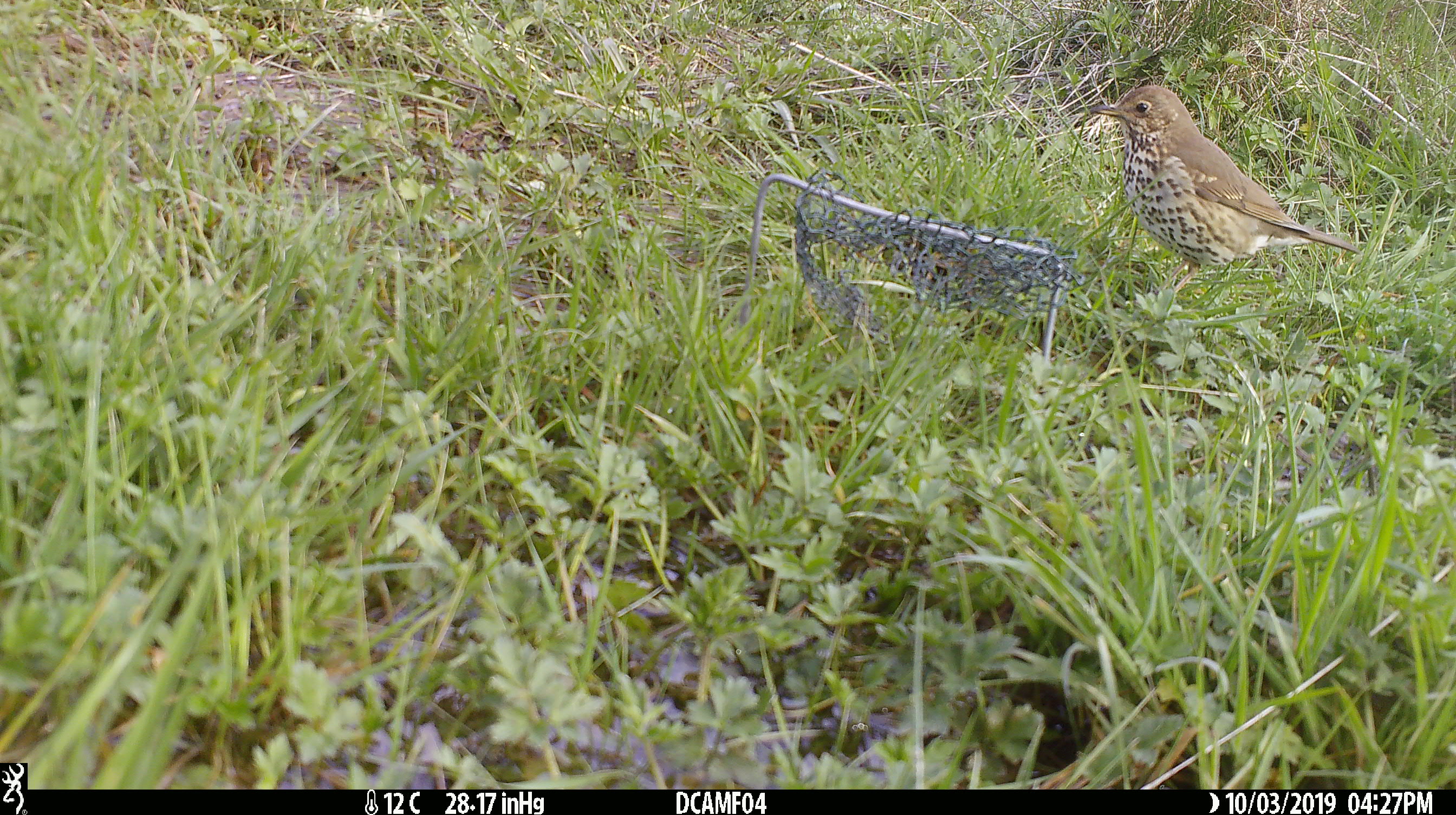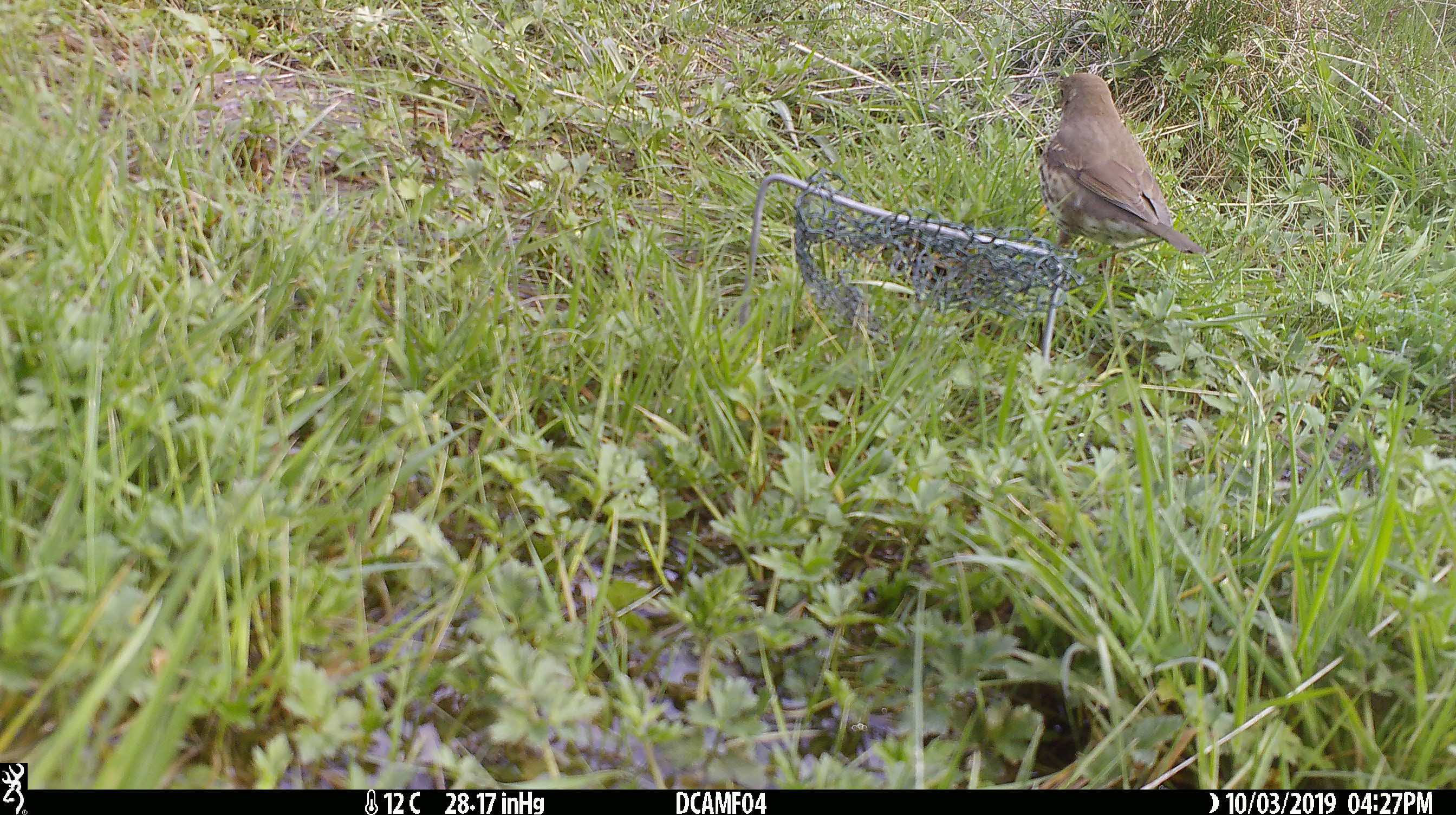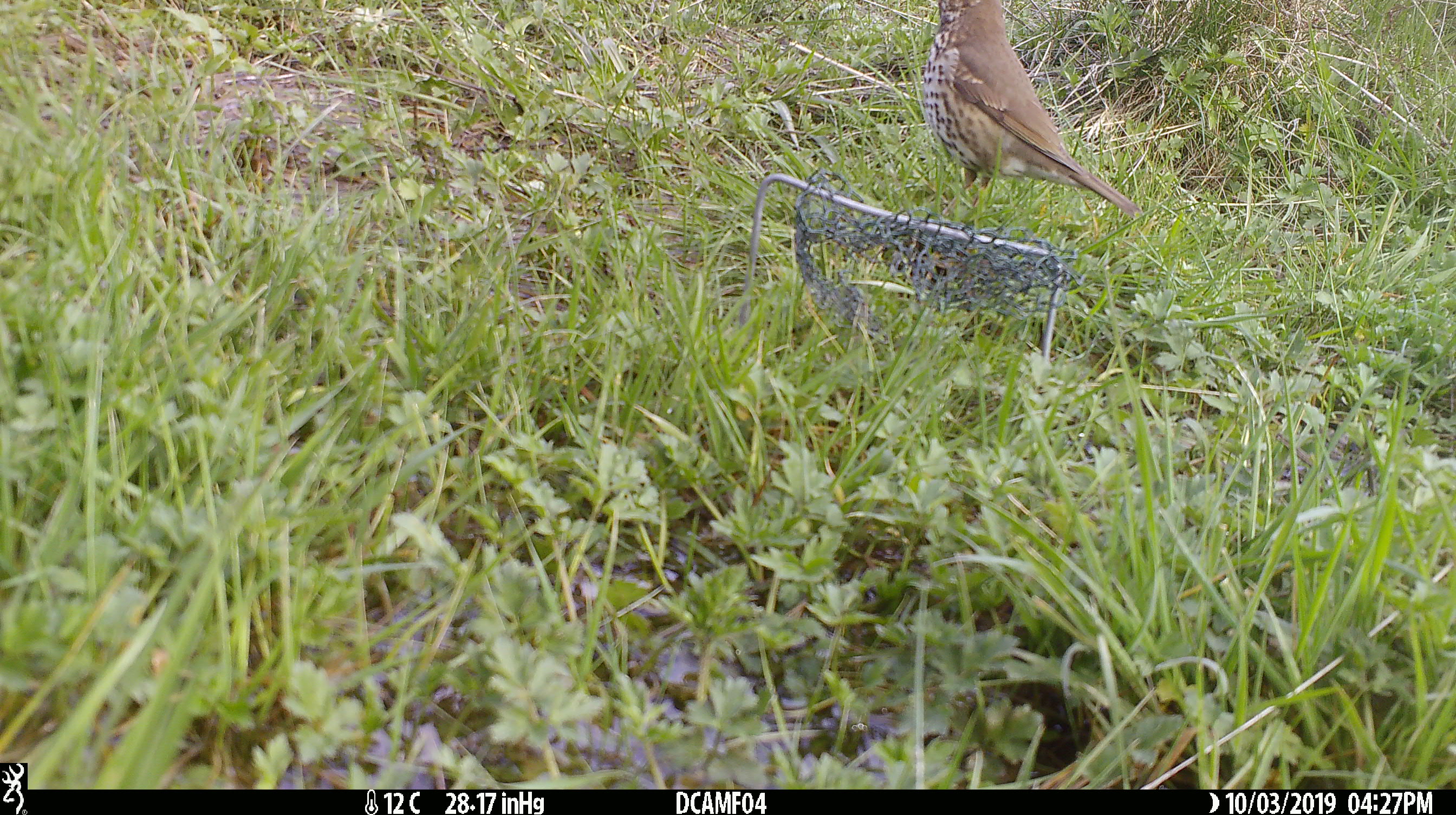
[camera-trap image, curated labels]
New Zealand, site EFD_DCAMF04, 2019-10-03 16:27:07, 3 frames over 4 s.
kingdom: Animalia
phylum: Chordata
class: Aves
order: Passeriformes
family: Turdidae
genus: Turdus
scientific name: Turdus philomelos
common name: song thrush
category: thrush